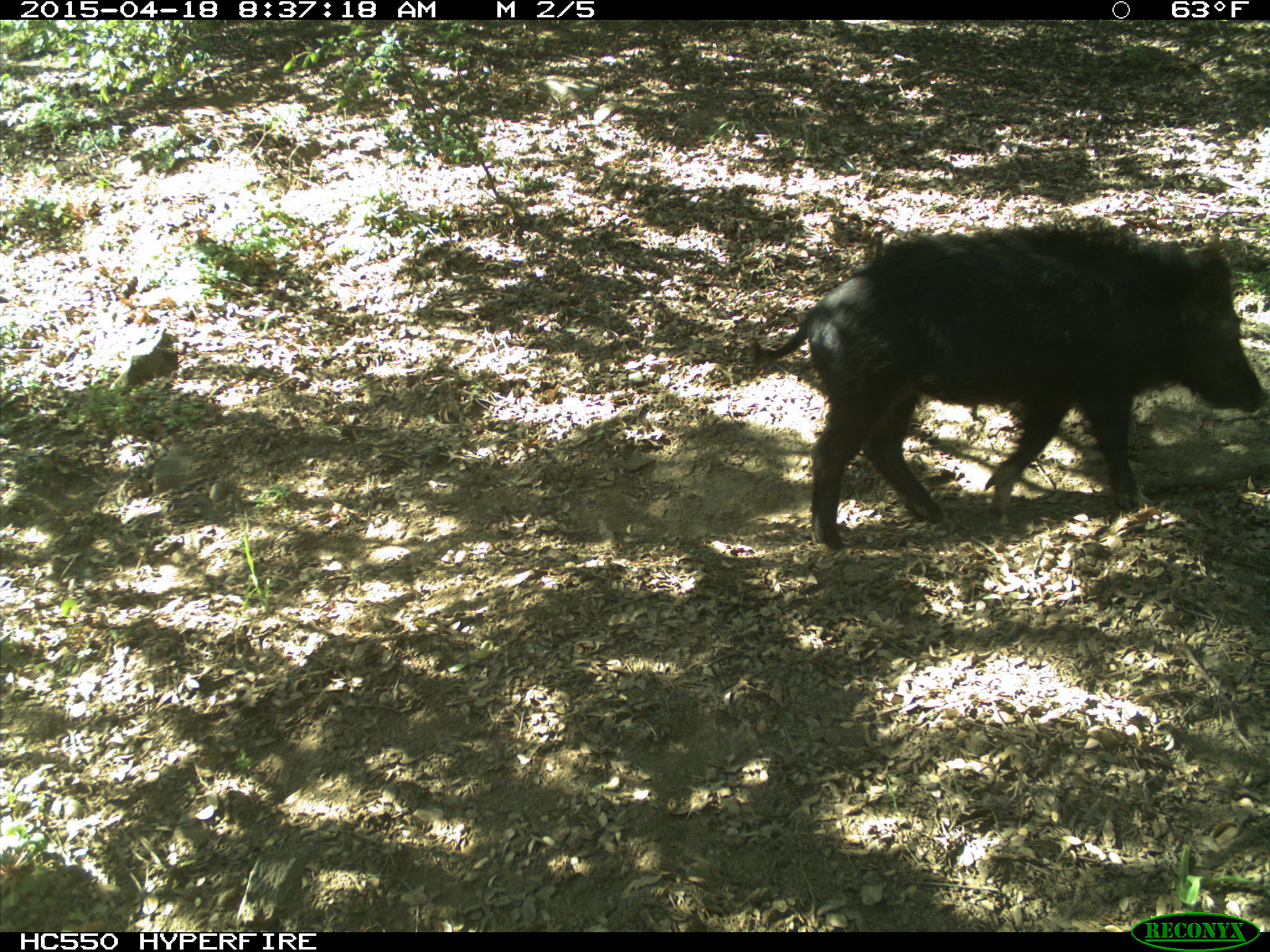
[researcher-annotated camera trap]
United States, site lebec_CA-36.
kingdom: Animalia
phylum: Chordata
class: Mammalia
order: Artiodactyla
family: Suidae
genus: Sus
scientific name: Sus scrofa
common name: wild boar